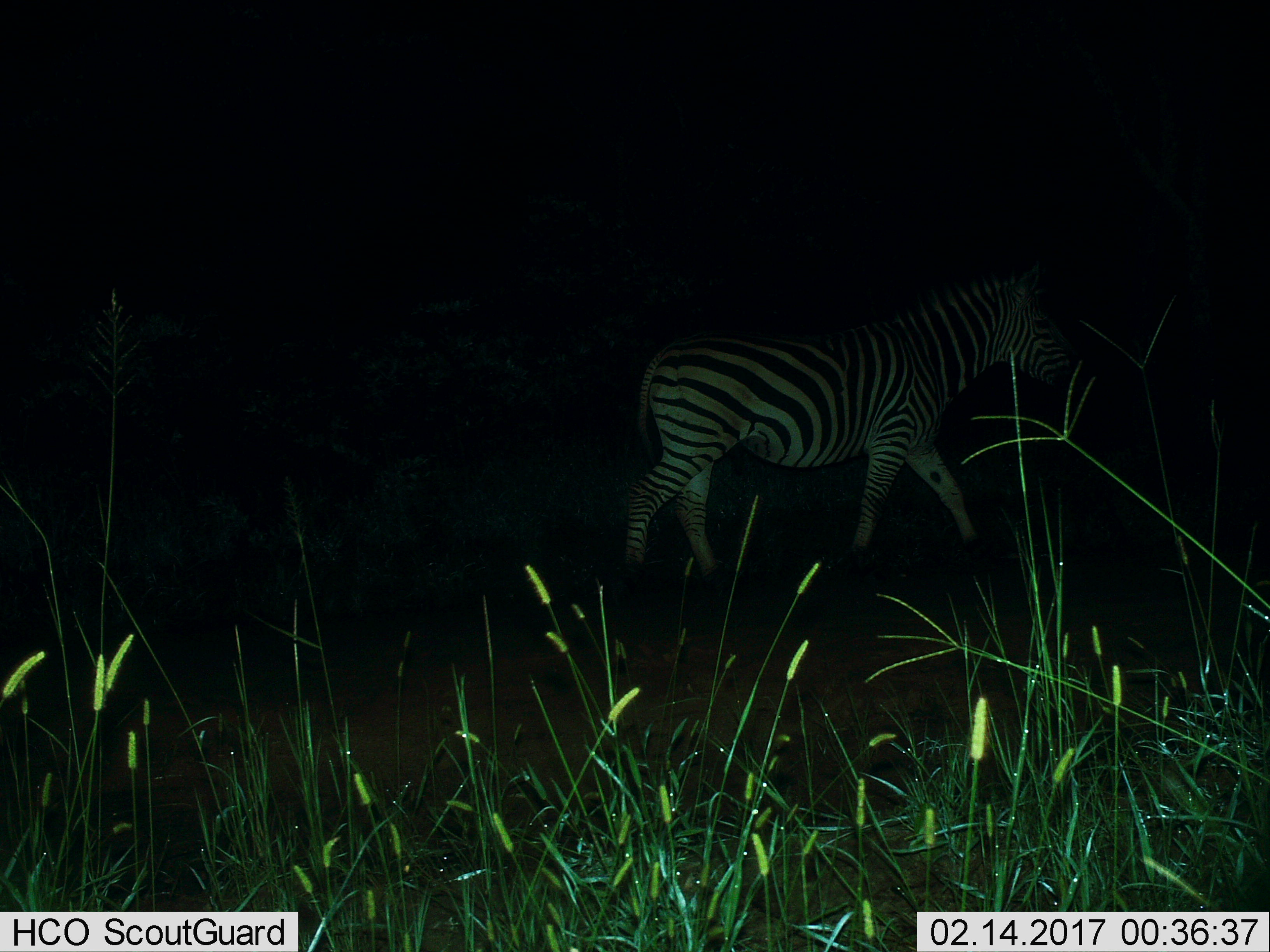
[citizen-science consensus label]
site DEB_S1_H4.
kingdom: Animalia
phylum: Chordata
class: Mammalia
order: Perissodactyla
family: Equidae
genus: Equus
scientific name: Equus quagga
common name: plains zebra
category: zebraplains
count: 1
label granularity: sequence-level